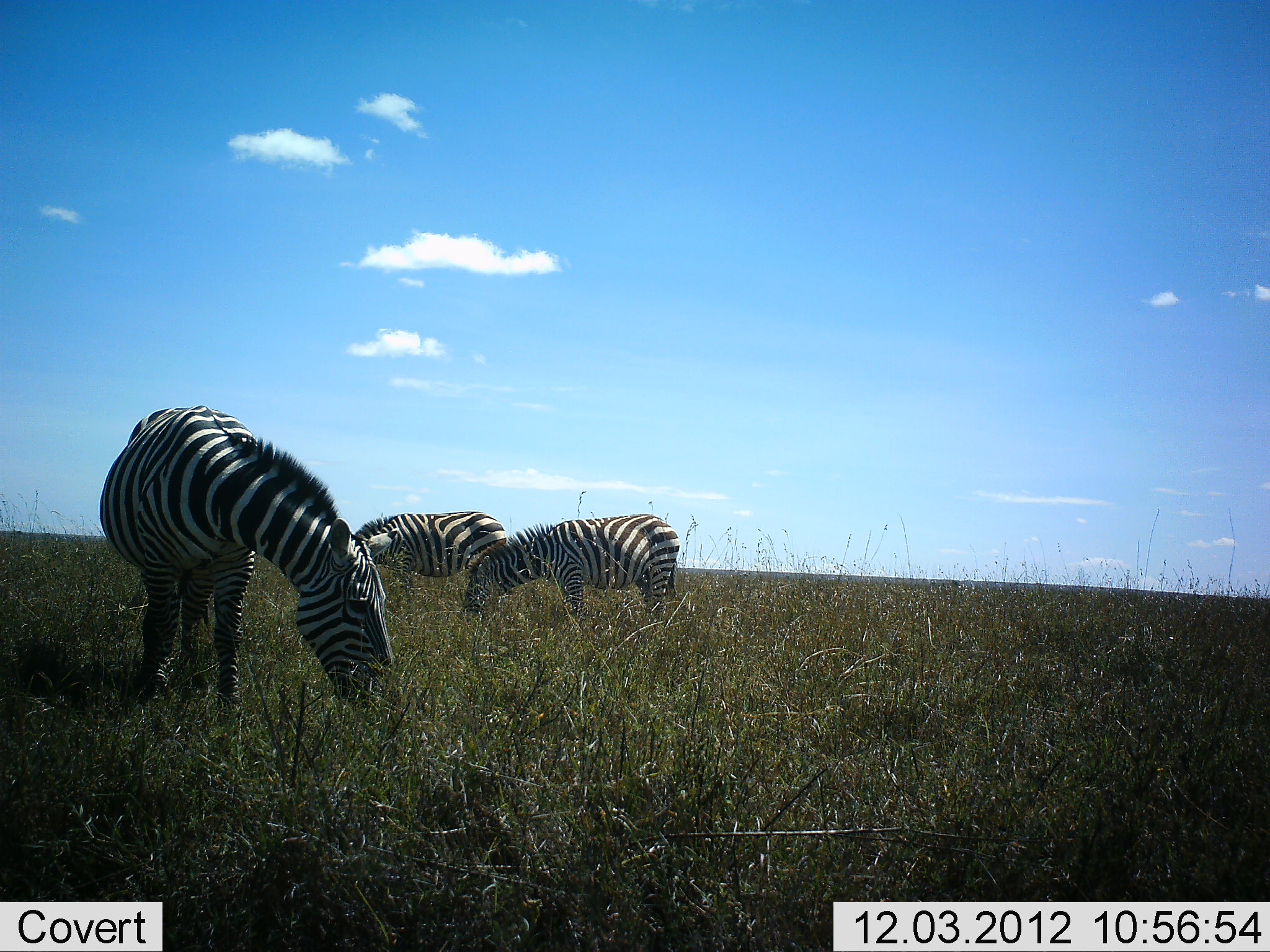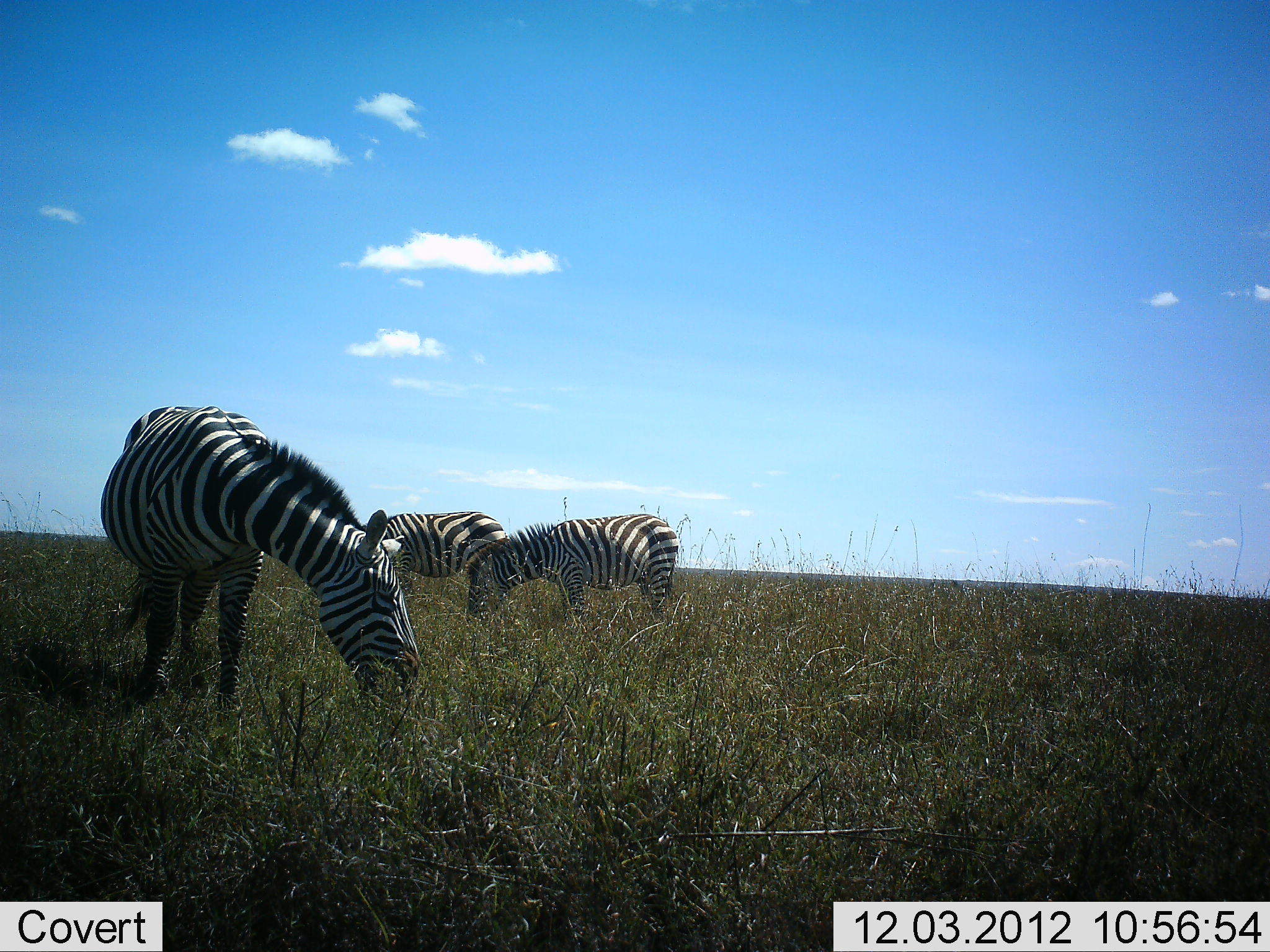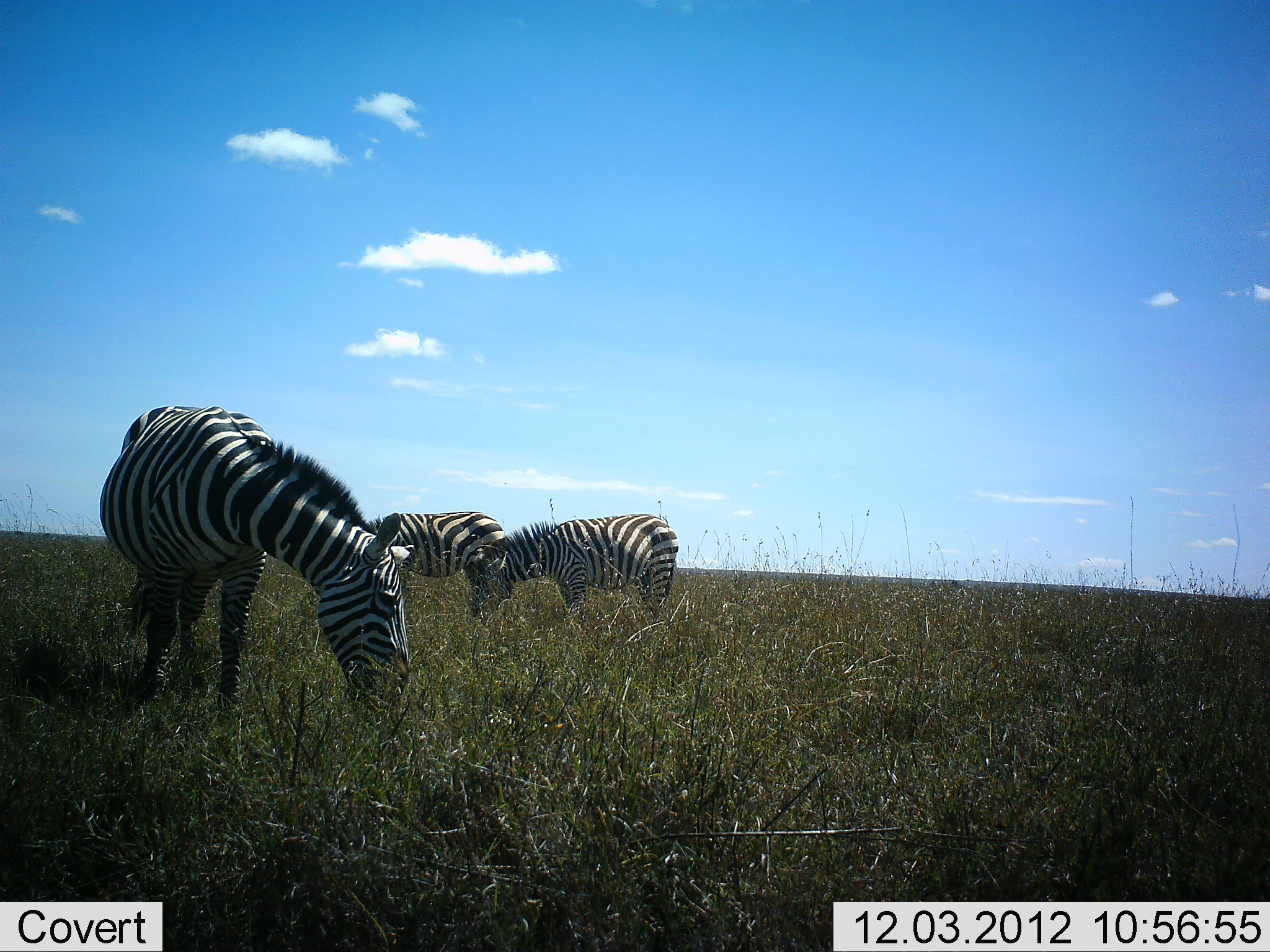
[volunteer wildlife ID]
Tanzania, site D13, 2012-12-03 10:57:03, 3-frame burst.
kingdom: Animalia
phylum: Chordata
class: Mammalia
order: Perissodactyla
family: Equidae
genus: Equus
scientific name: Equus quagga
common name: plains zebra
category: zebra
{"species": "zebra (plains zebra) (Equus quagga)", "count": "3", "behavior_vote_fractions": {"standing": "10%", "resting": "0%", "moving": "0%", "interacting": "0%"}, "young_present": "0%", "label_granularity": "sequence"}